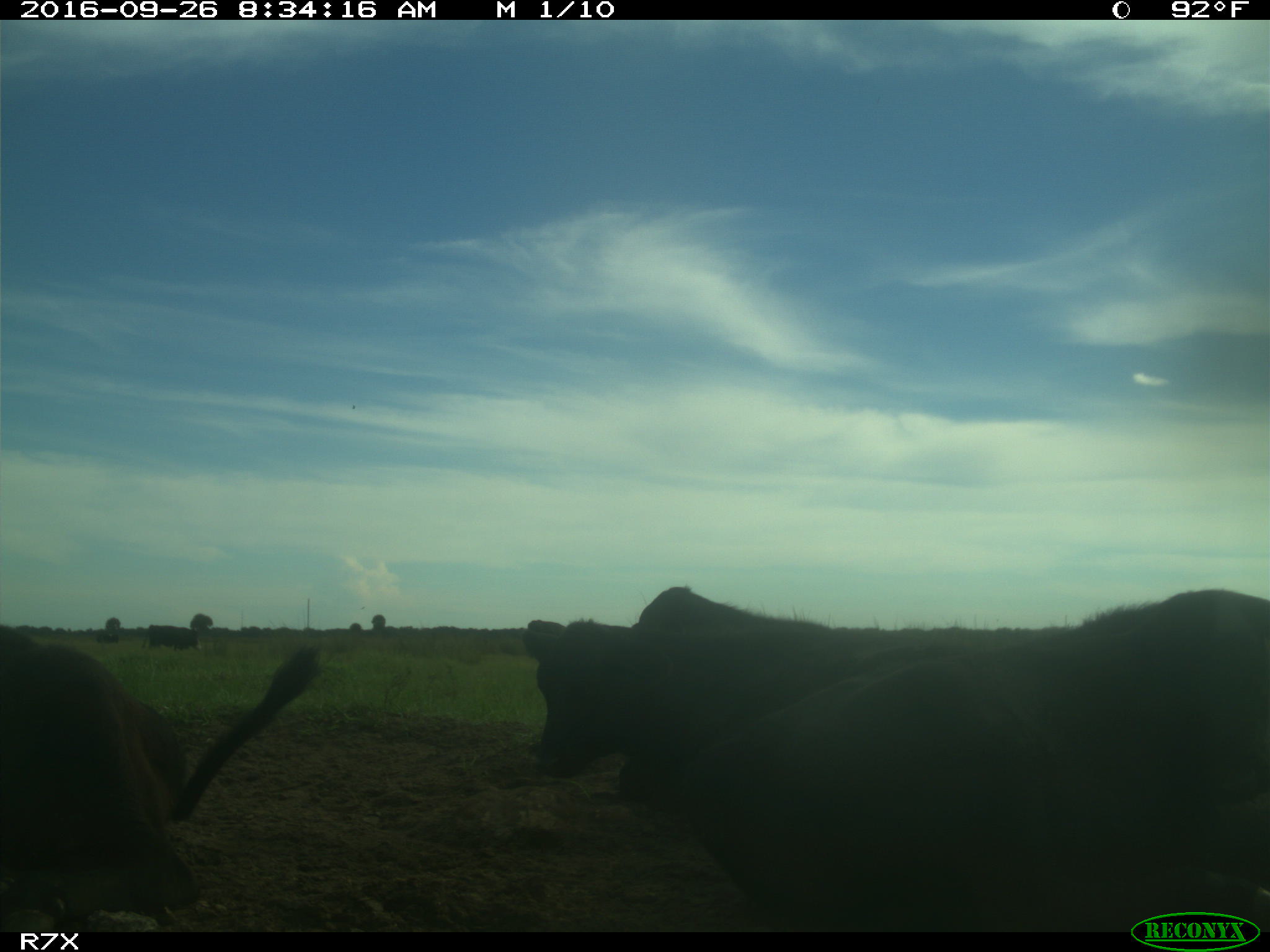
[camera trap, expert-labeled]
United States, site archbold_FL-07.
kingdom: Animalia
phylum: Chordata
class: Mammalia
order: Artiodactyla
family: Bovidae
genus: Bos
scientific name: Bos taurus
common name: domestic cow